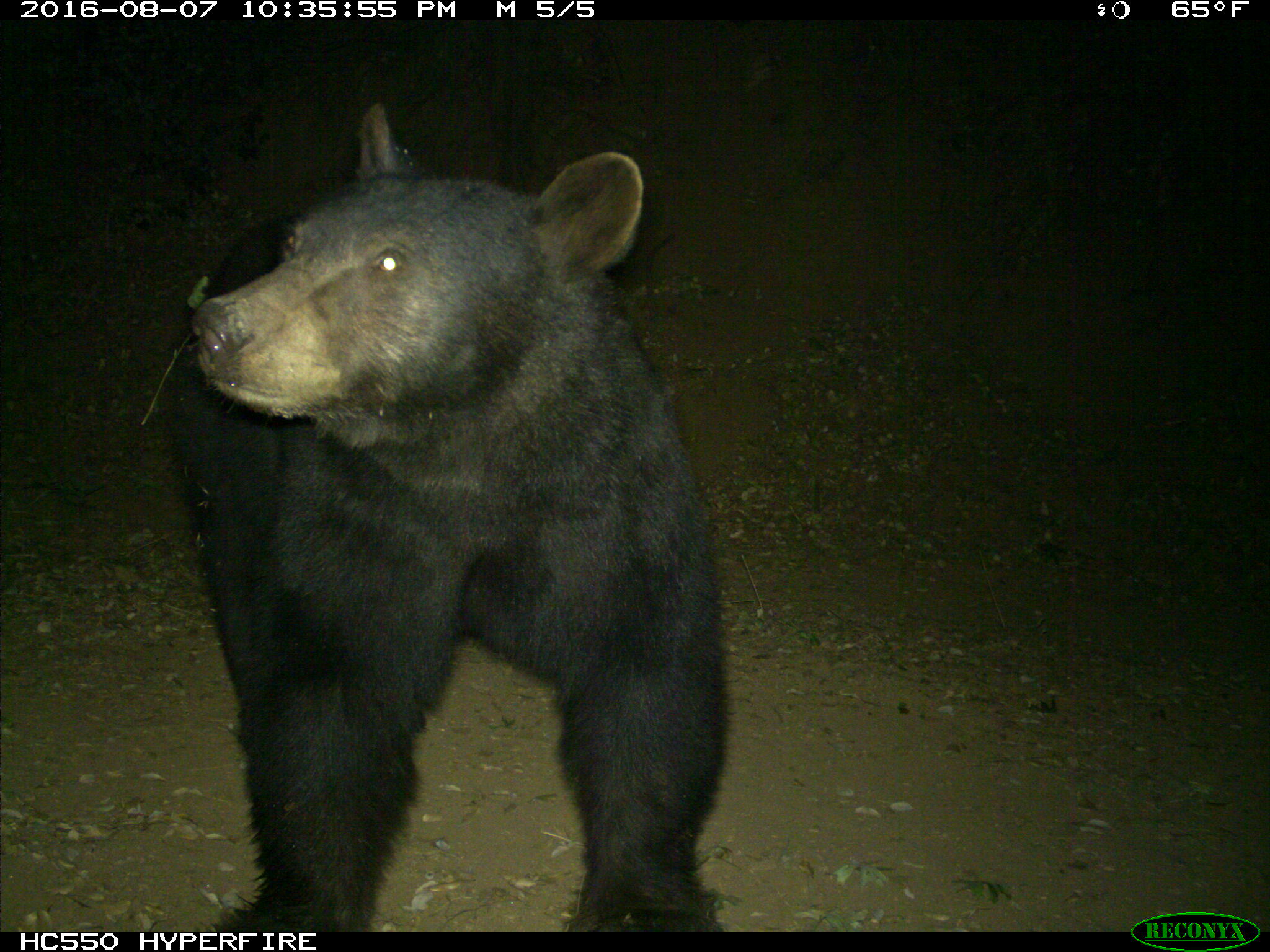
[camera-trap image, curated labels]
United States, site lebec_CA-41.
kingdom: Animalia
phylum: Chordata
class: Mammalia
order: Carnivora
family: Ursidae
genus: Ursus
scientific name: Ursus americanus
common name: american black bear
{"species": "Ursus americanus (american black bear)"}